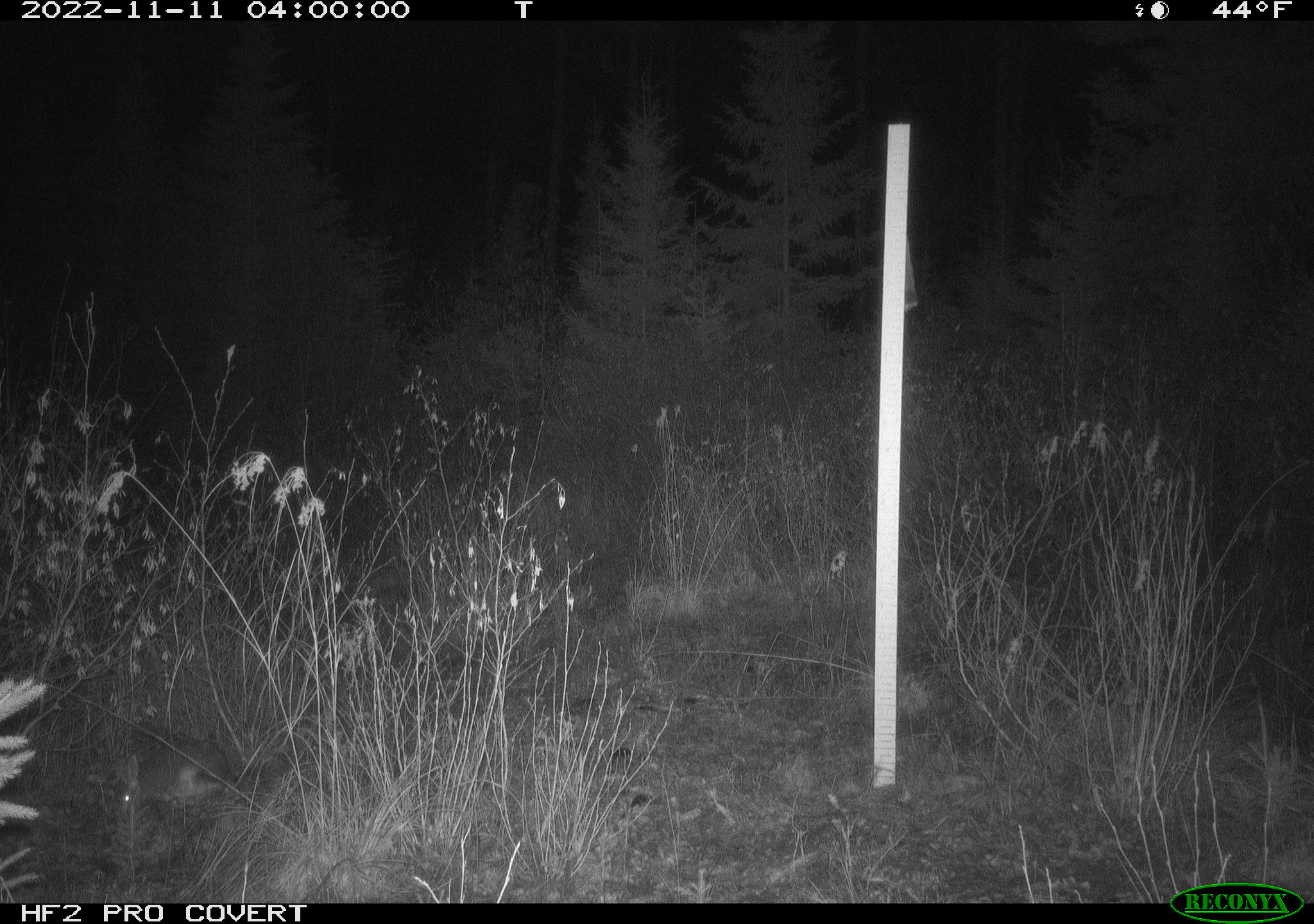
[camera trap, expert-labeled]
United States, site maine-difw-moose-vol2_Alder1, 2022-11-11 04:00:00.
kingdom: Animalia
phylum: Chordata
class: Mammalia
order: Lagomorpha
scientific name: Lagomorpha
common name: rabbit or hare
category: rabbit or hare sp.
Rabbit or hare sp. (rabbit or hare) (Lagomorpha).